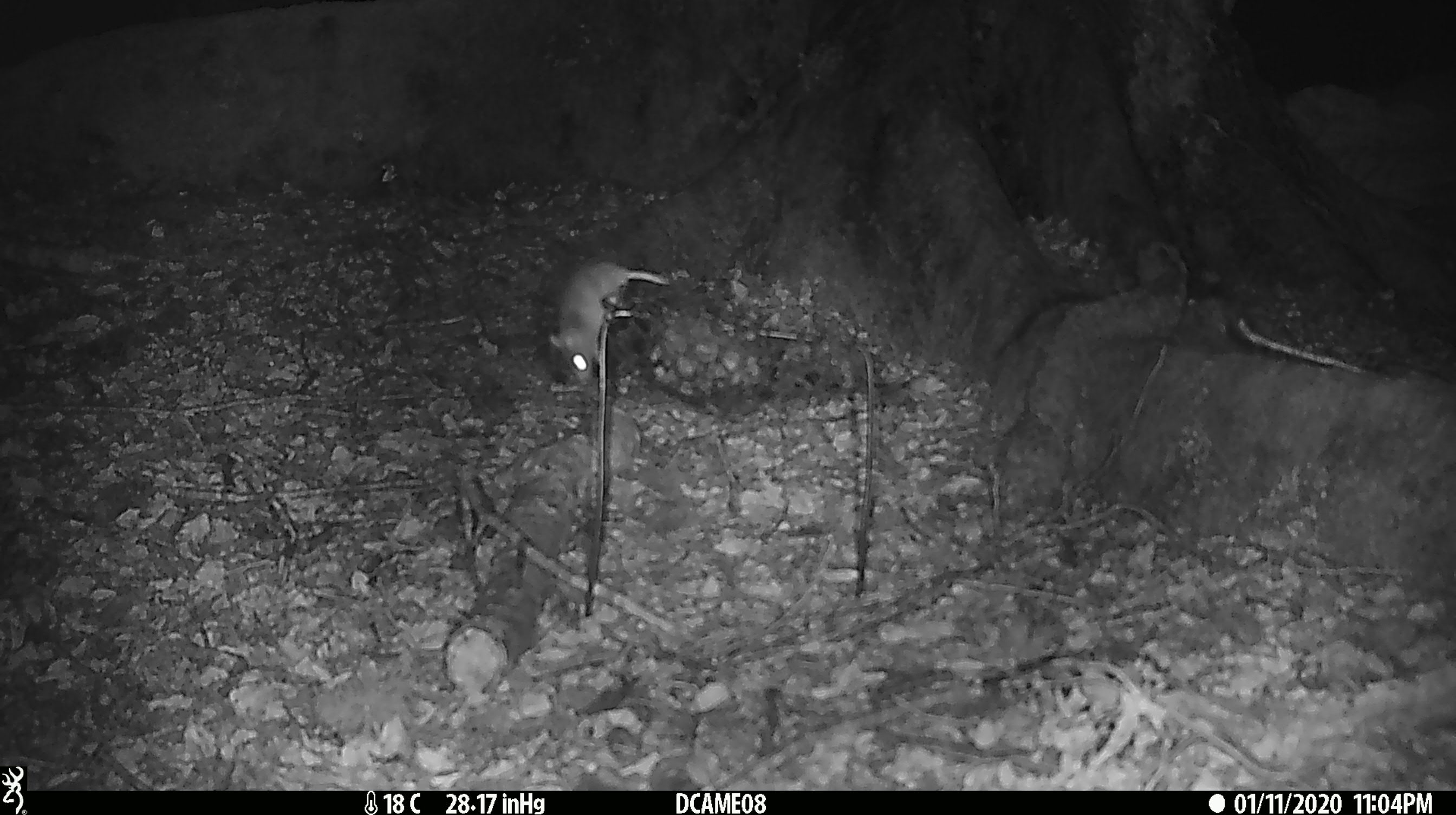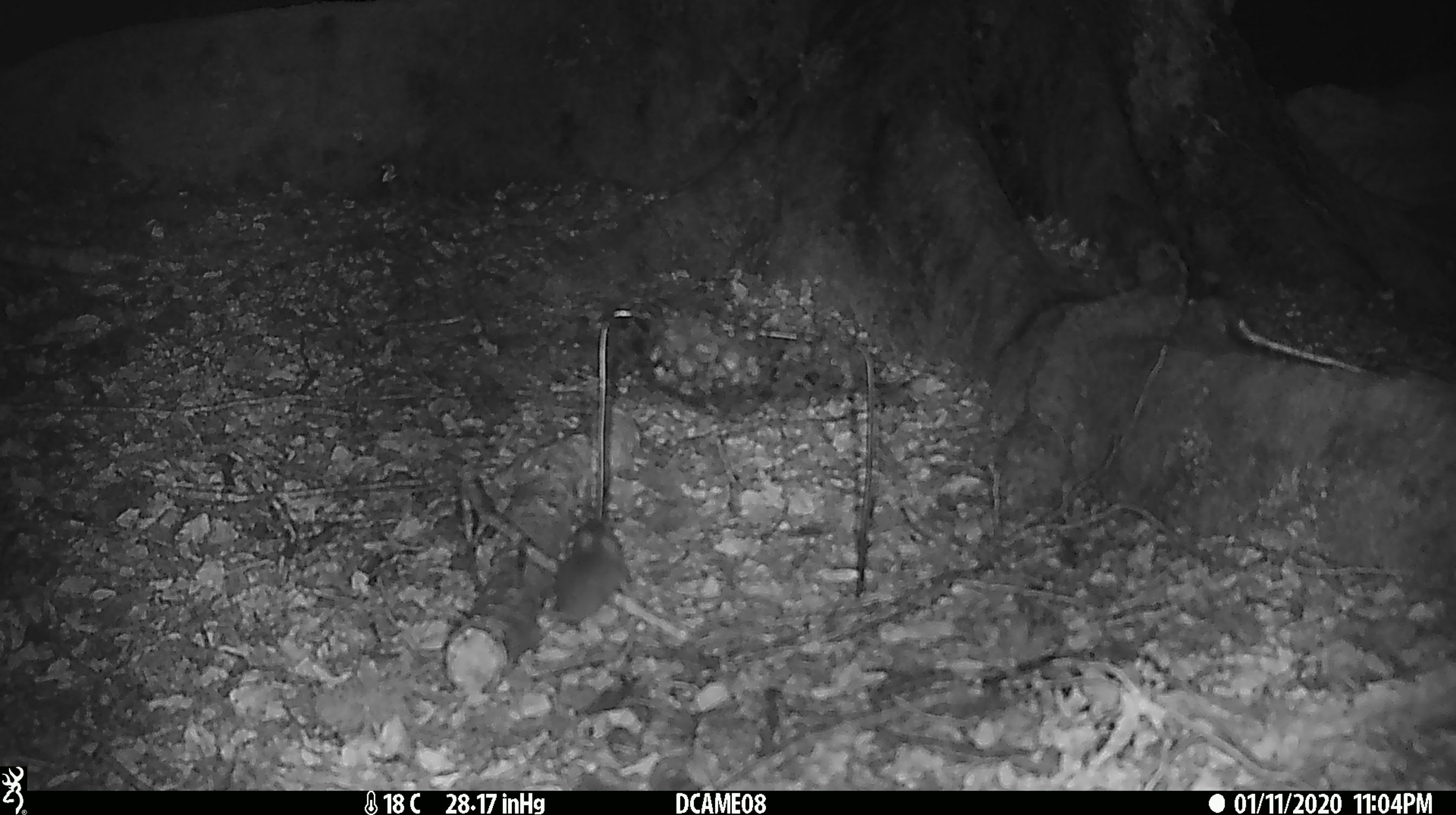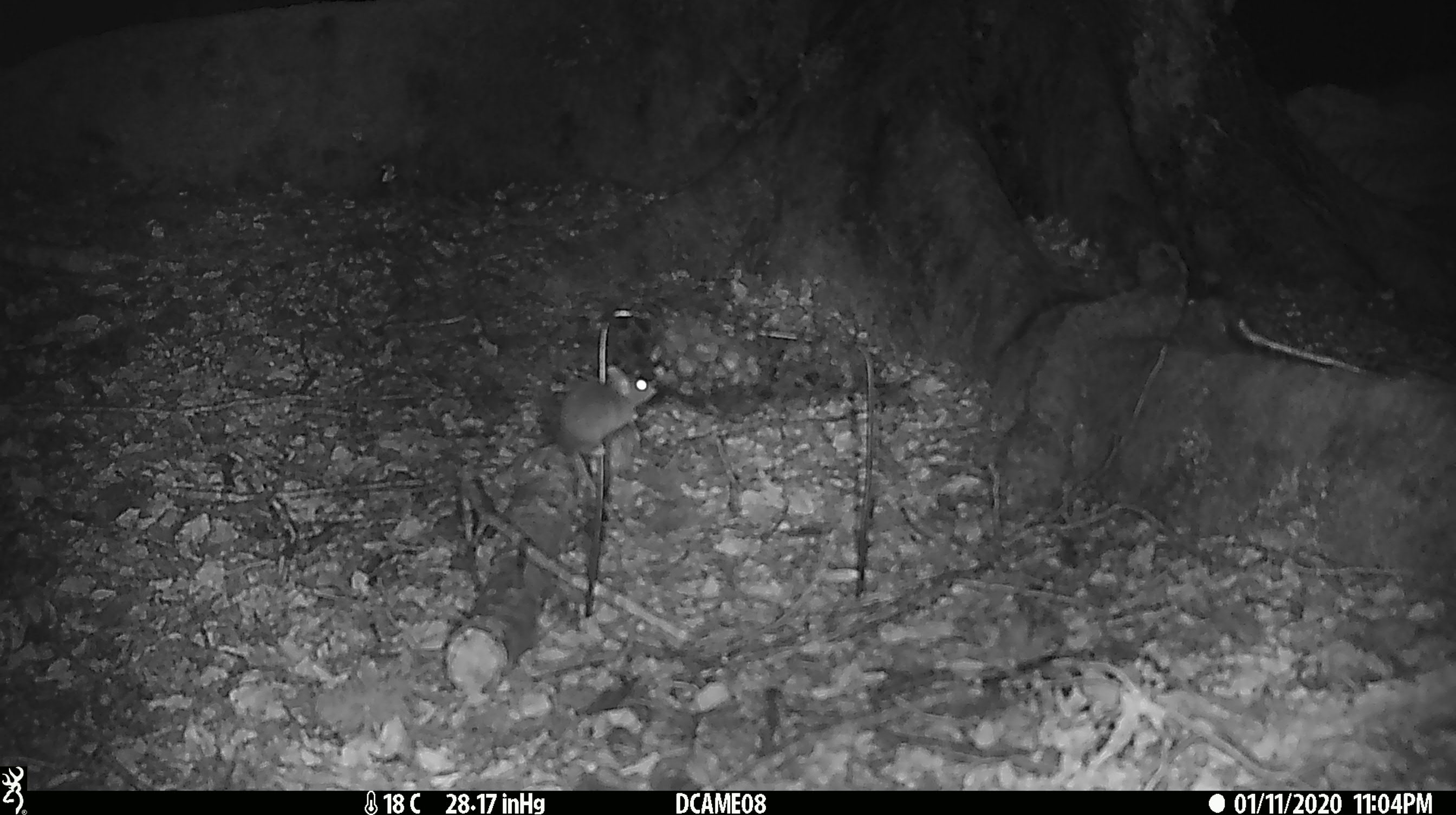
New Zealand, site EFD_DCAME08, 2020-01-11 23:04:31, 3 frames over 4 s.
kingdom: Animalia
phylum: Chordata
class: Mammalia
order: Rodentia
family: Muridae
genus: Mus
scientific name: Mus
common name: mouse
Mouse (Mus).